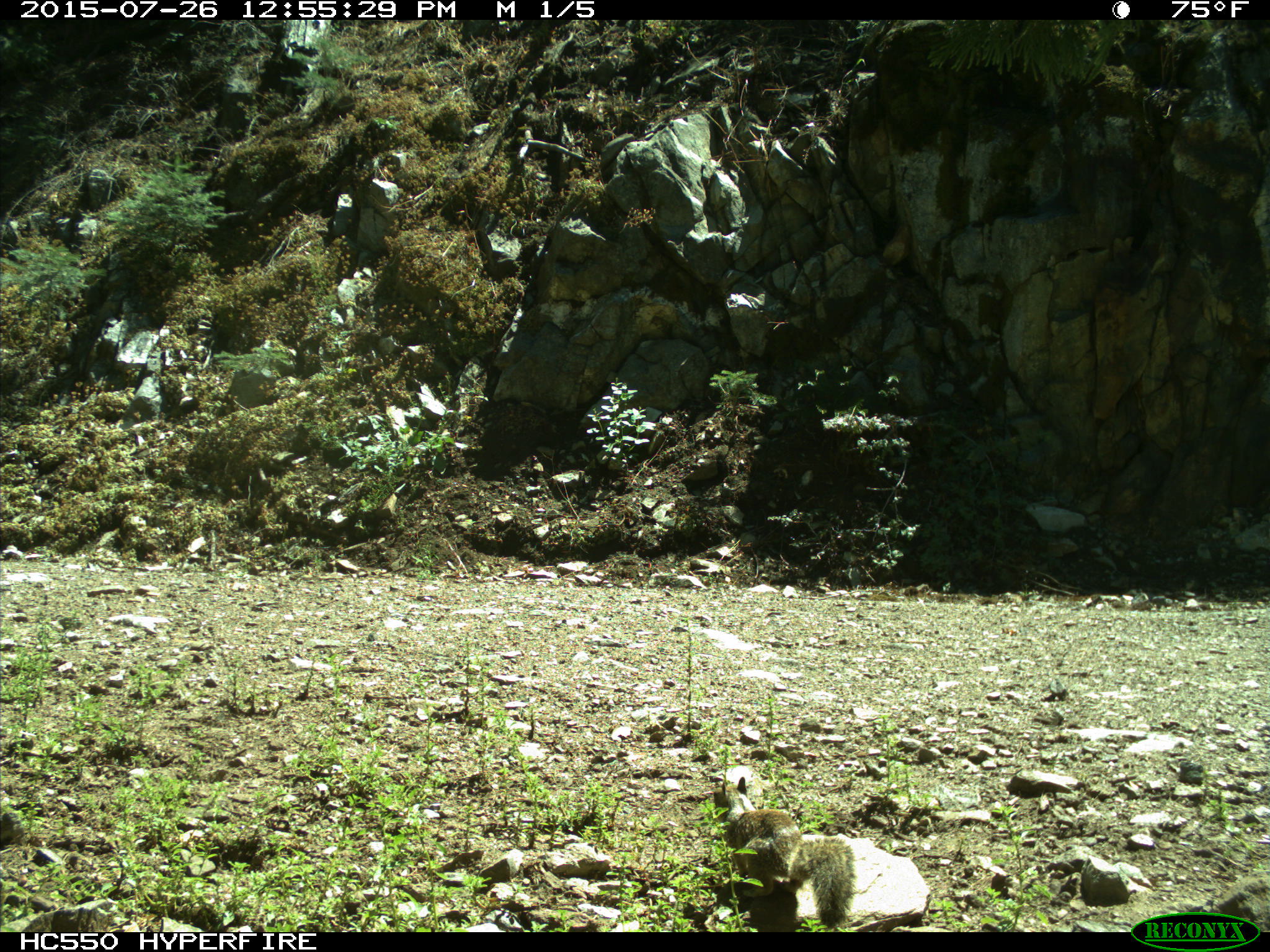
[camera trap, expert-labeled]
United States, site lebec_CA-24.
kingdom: Animalia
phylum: Chordata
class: Mammalia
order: Rodentia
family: Sciuridae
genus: Otospermophilus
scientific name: Otospermophilus beecheyi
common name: california ground squirrel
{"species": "Otospermophilus beecheyi (california ground squirrel)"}